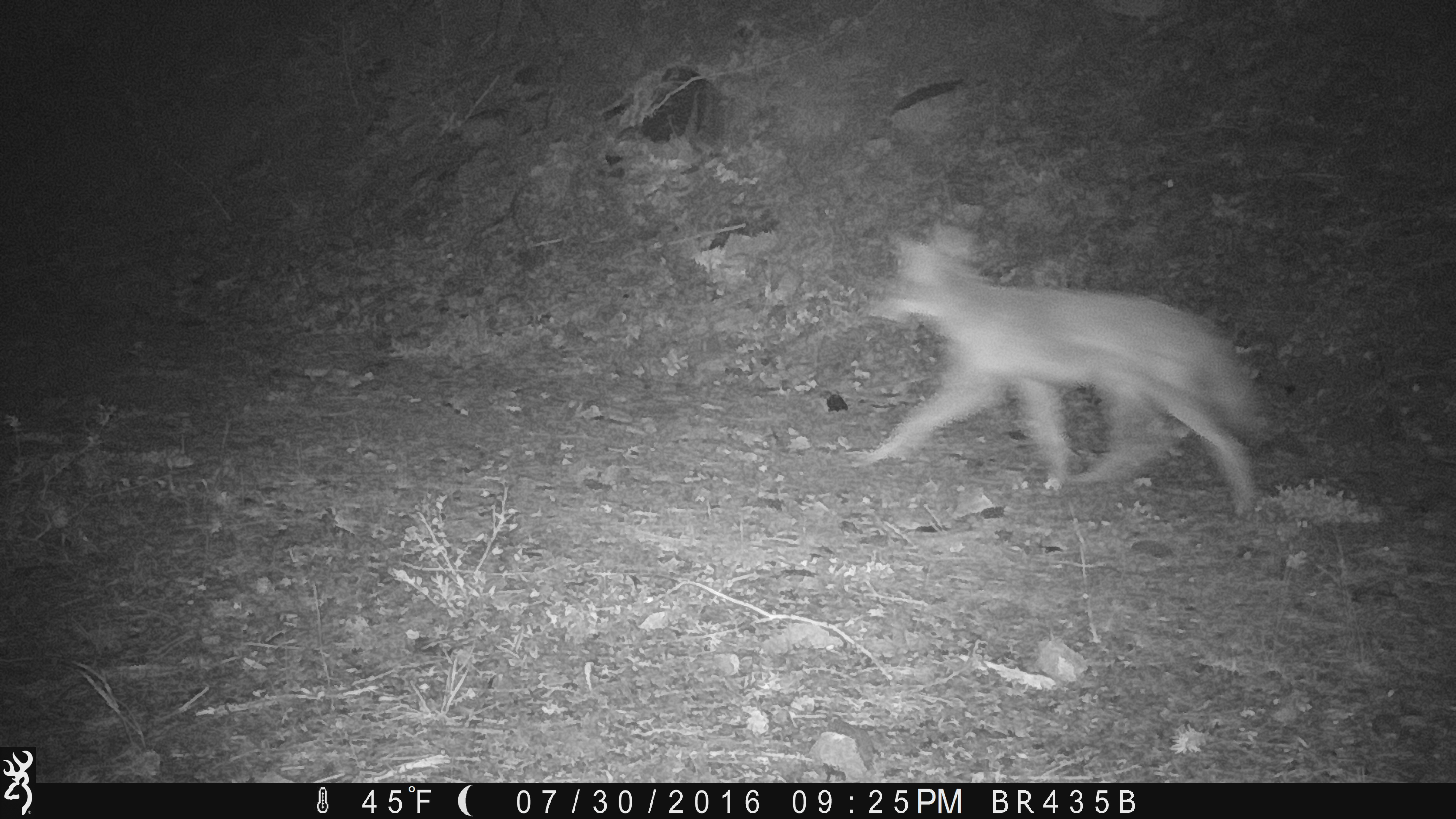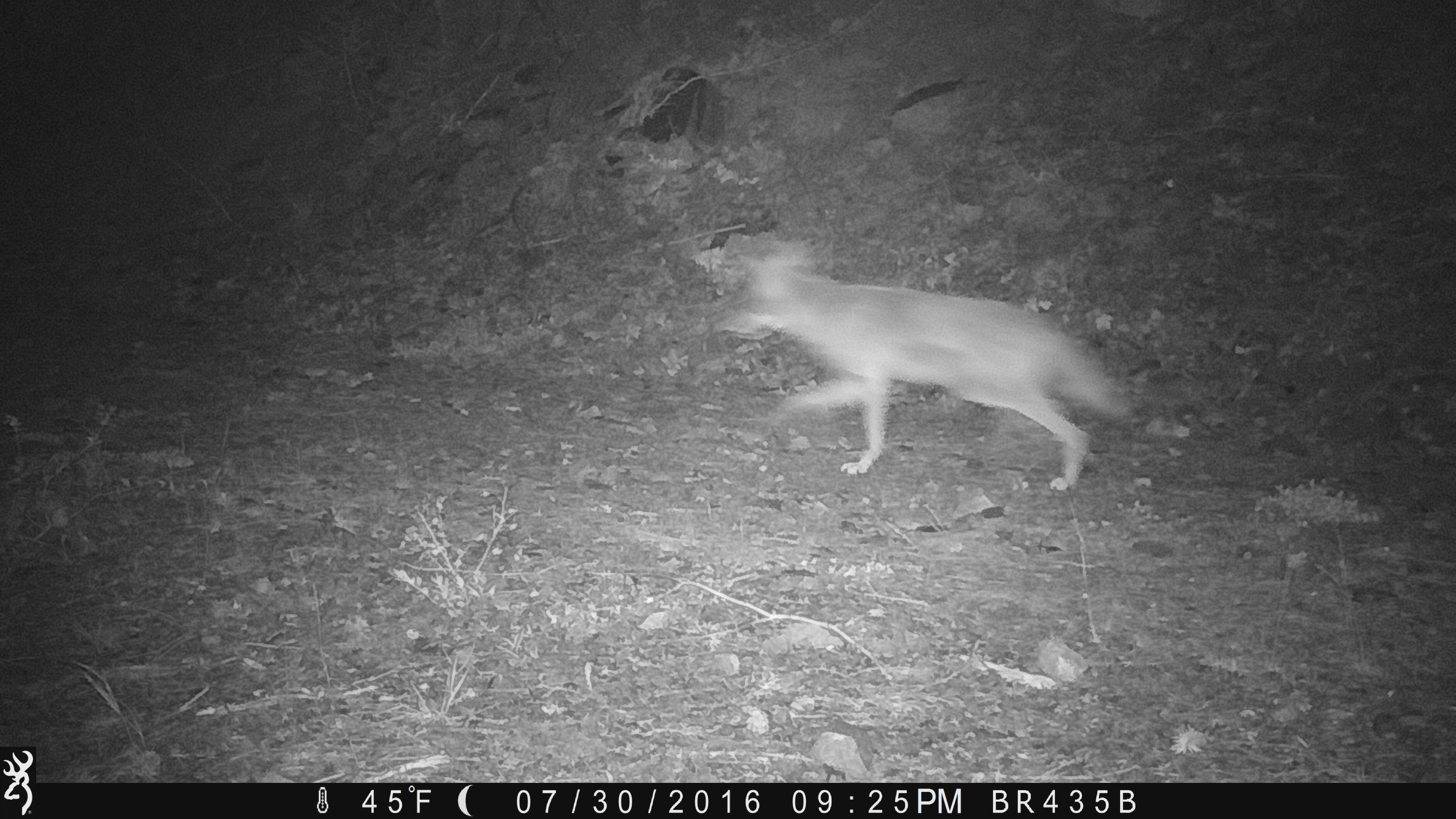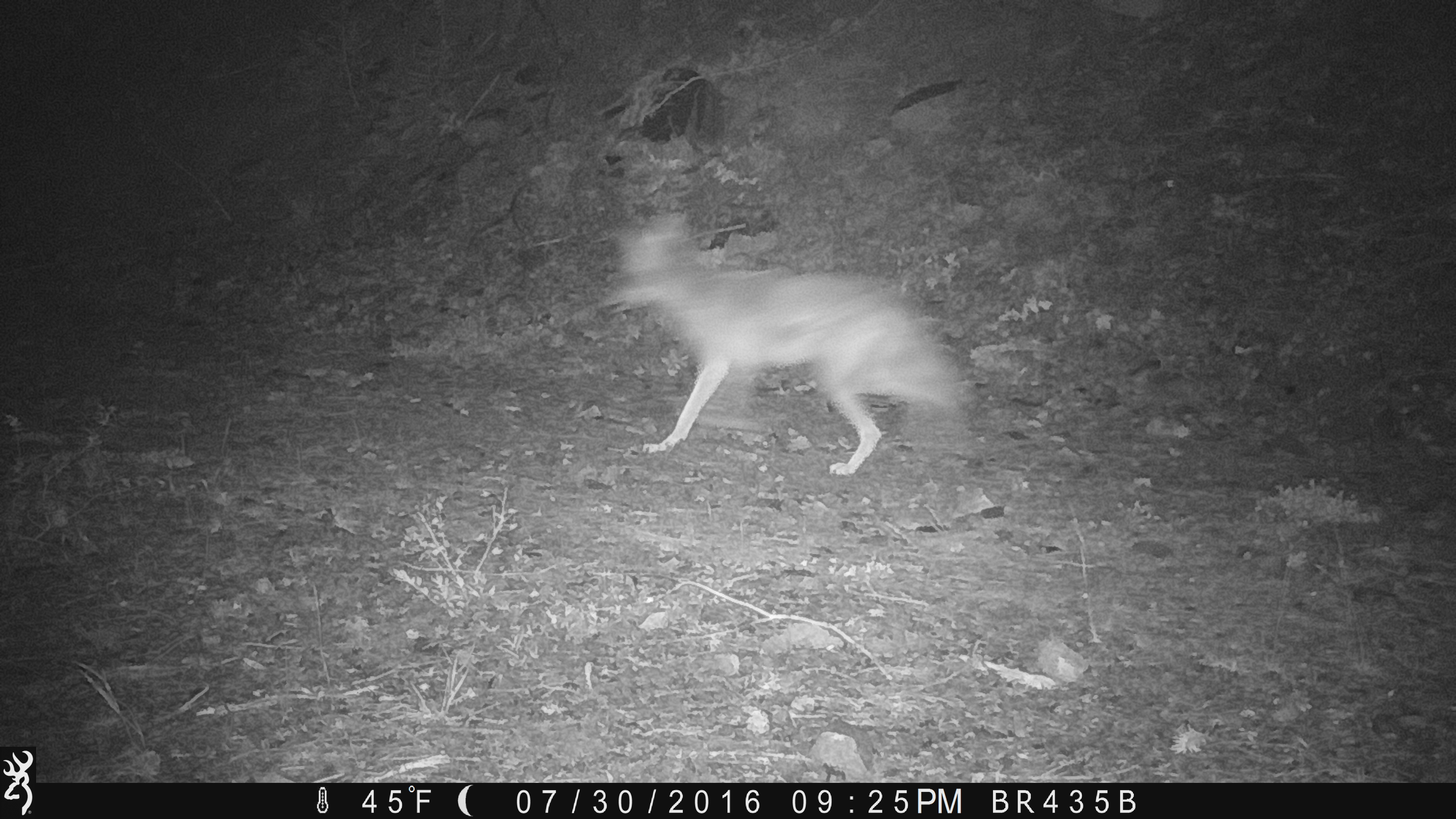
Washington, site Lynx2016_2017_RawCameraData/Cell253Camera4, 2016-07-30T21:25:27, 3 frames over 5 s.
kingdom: Animalia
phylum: Chordata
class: Mammalia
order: Carnivora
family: Canidae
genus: Canis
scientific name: Canis latrans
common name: coyote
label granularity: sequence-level